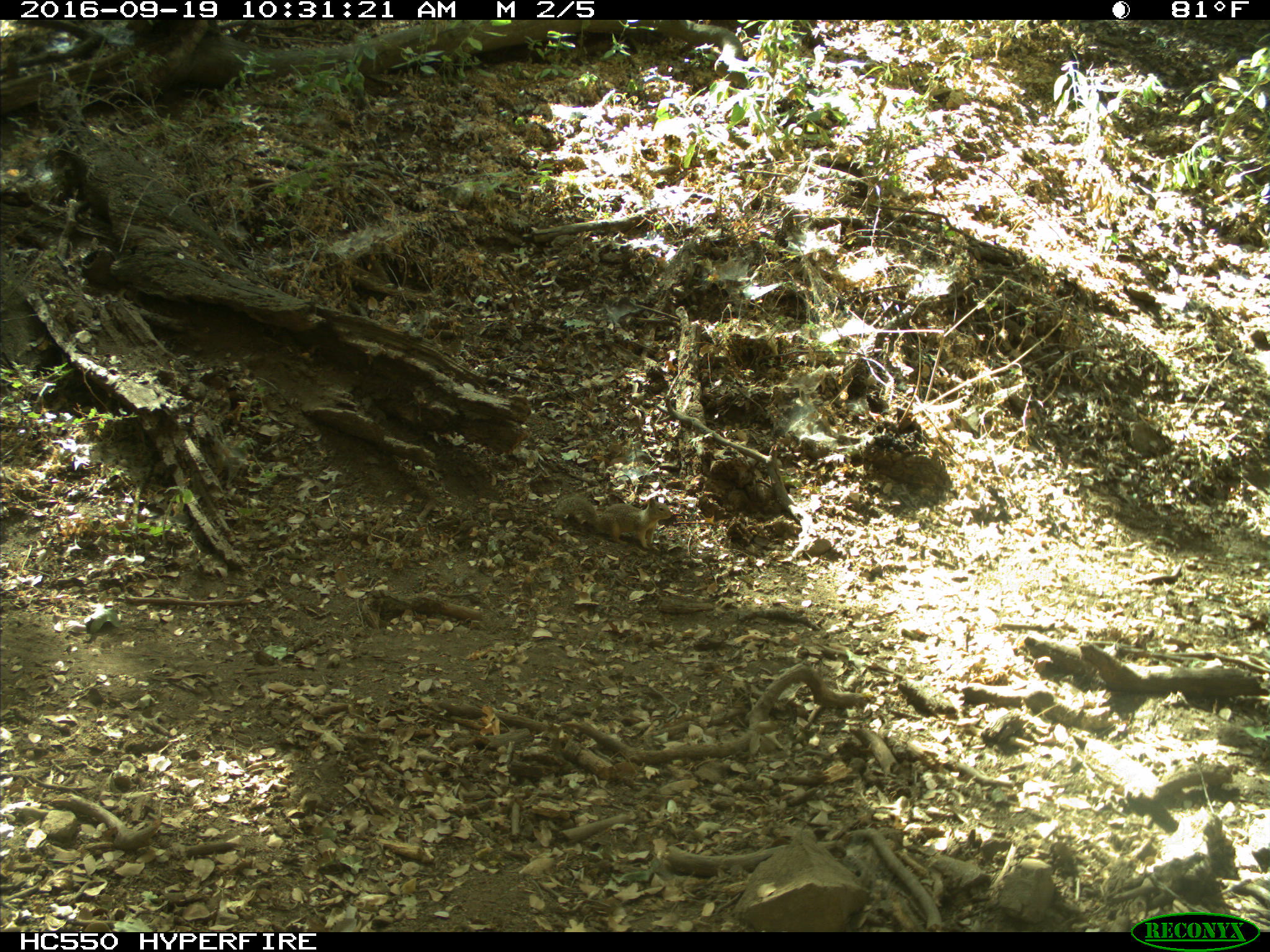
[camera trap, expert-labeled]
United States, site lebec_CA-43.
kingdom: Animalia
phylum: Chordata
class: Mammalia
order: Rodentia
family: Sciuridae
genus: Otospermophilus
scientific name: Otospermophilus beecheyi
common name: california ground squirrel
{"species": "Otospermophilus beecheyi (california ground squirrel)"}